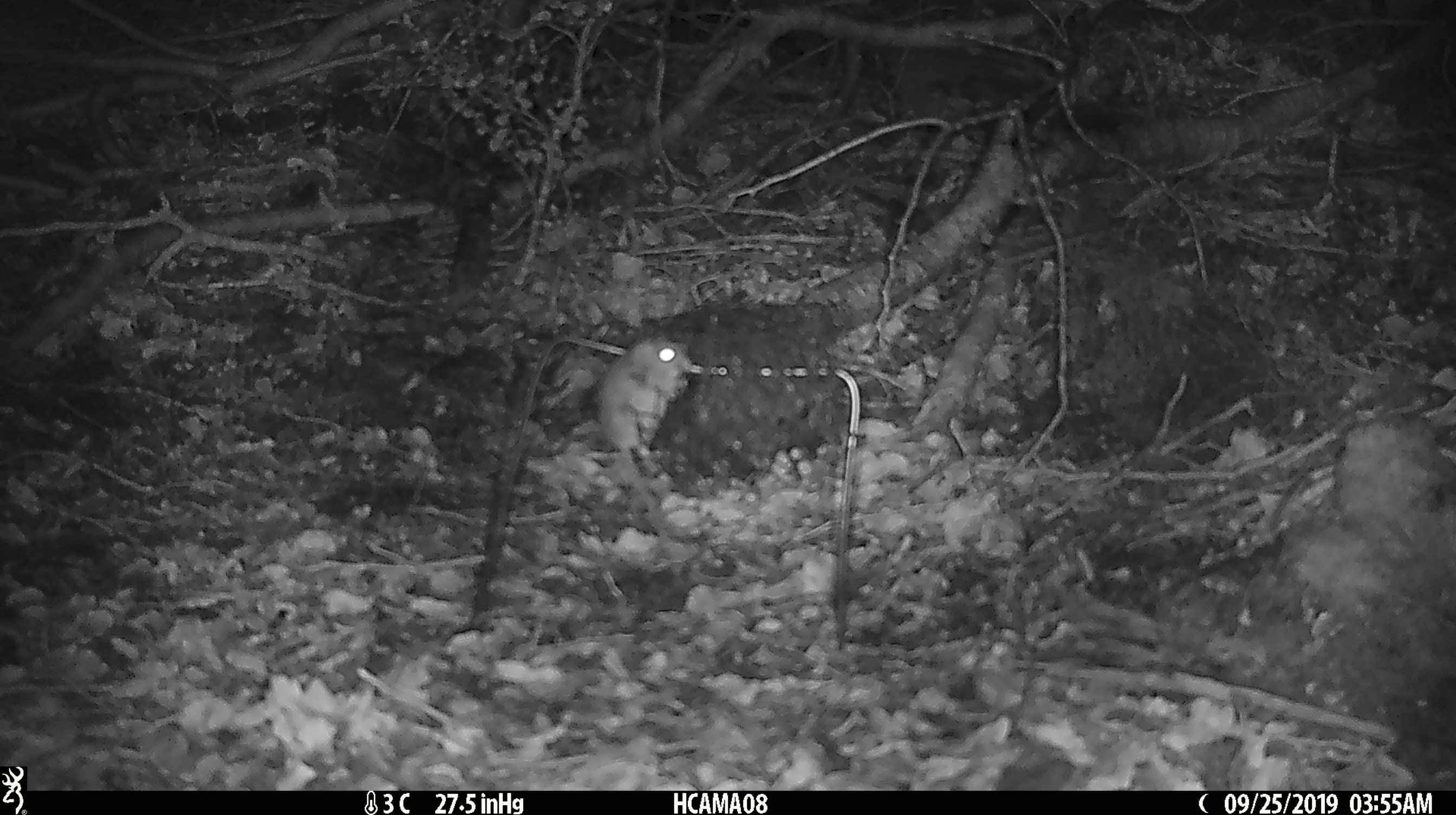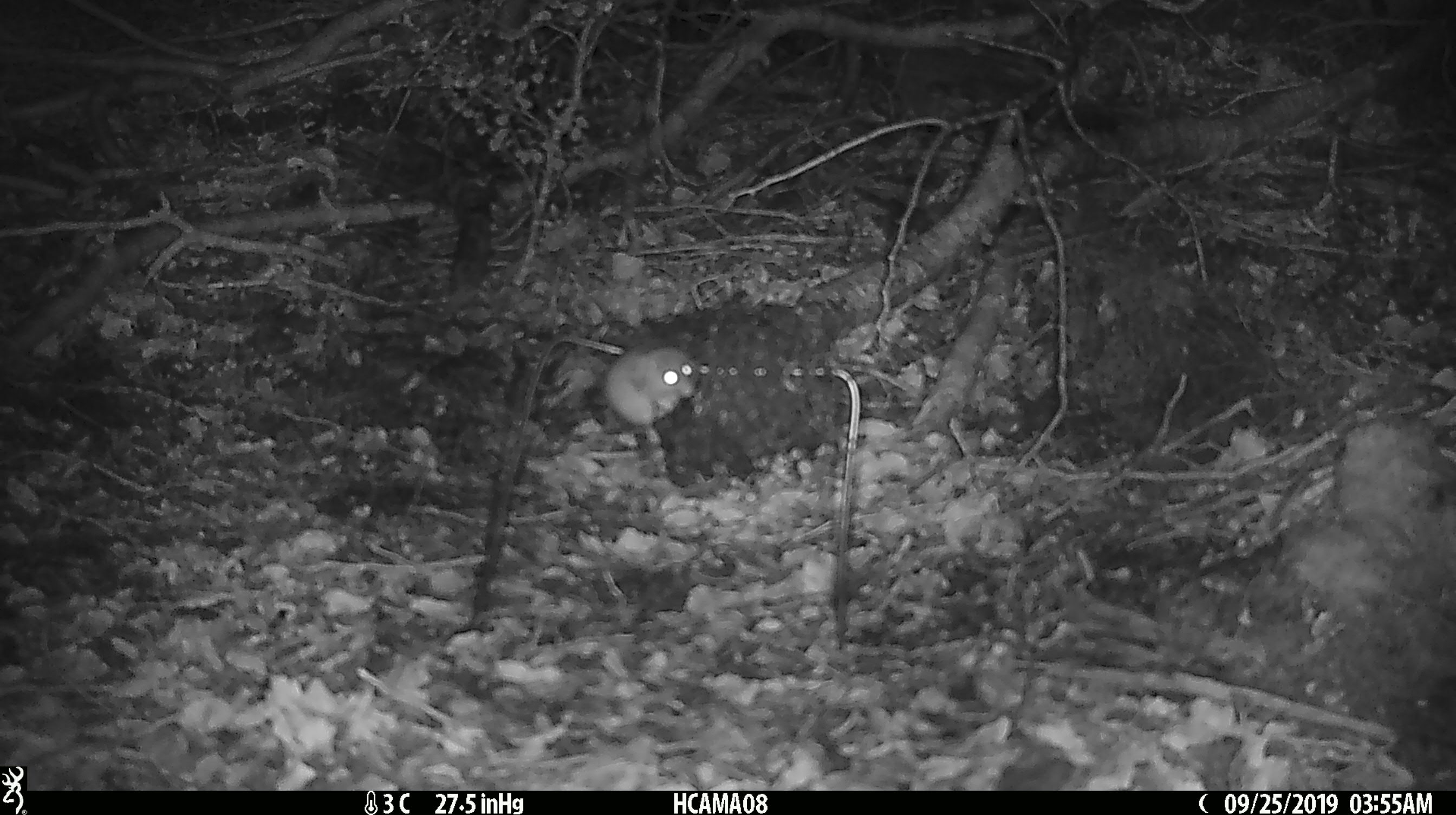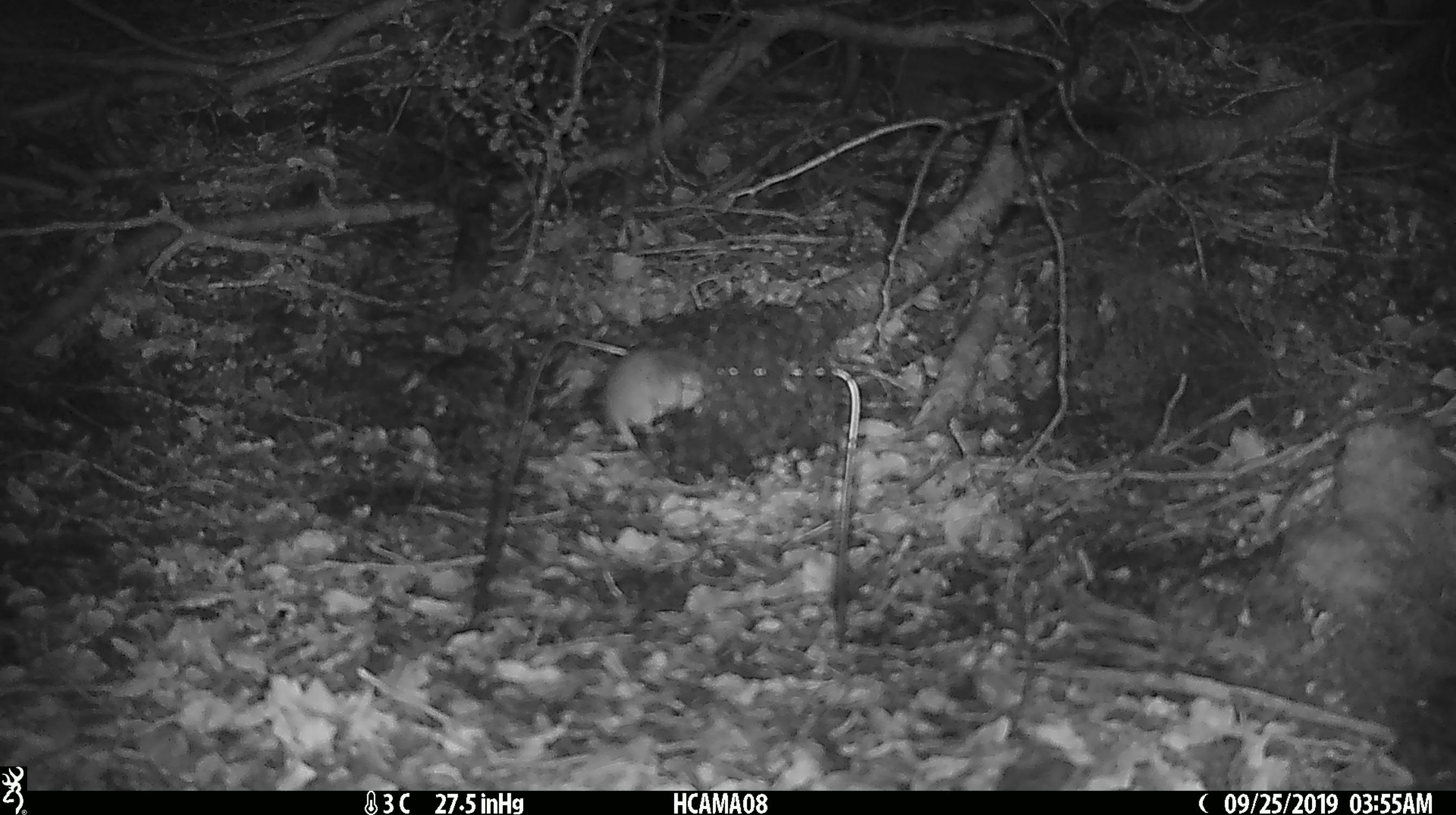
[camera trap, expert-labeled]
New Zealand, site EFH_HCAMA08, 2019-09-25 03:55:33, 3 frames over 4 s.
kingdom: Animalia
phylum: Chordata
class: Mammalia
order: Rodentia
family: Muridae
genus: Mus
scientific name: Mus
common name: mouse